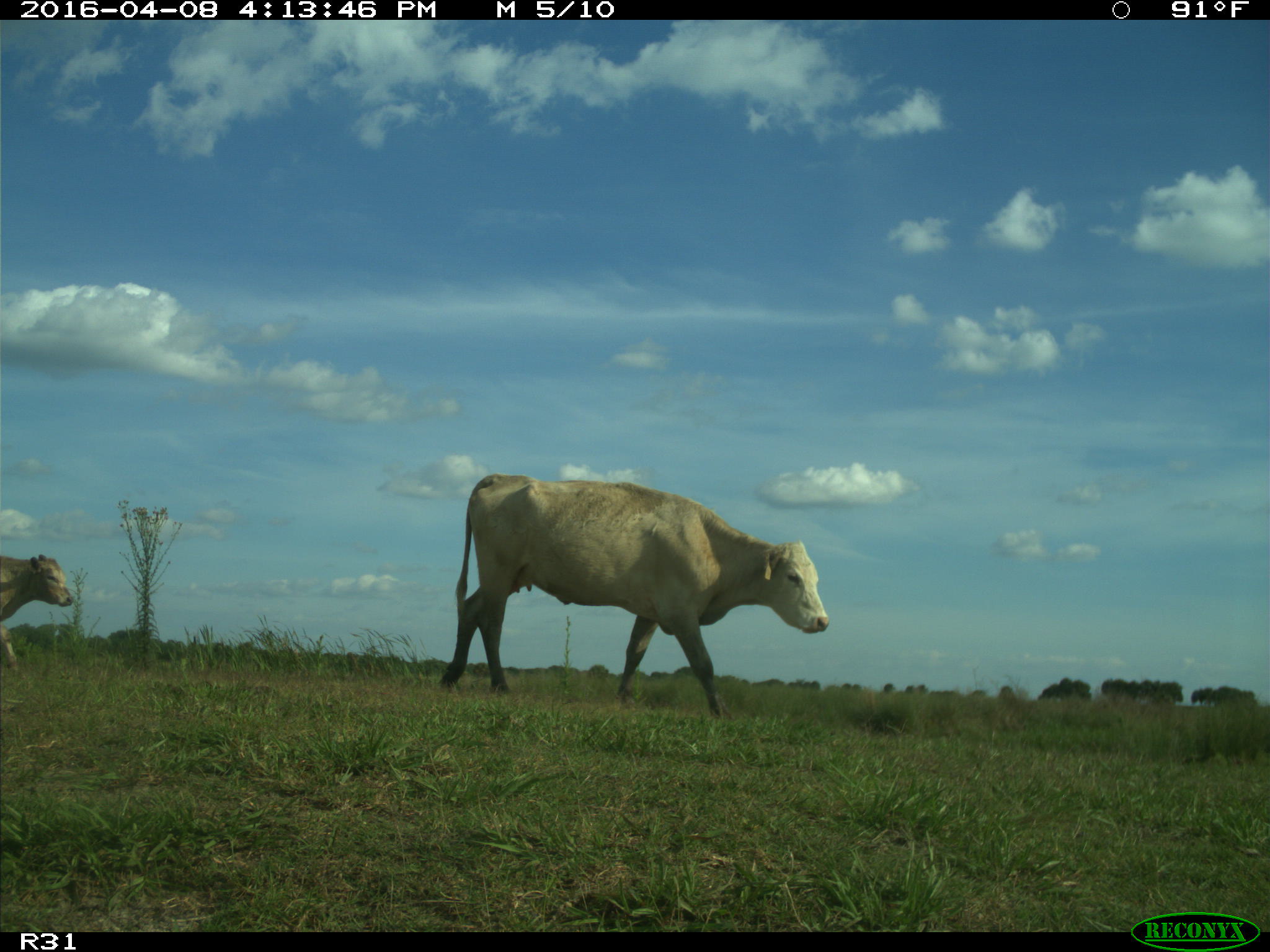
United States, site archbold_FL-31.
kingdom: Animalia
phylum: Chordata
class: Mammalia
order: Artiodactyla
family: Bovidae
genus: Bos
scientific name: Bos taurus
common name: domestic cow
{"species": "Bos taurus (domestic cow)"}